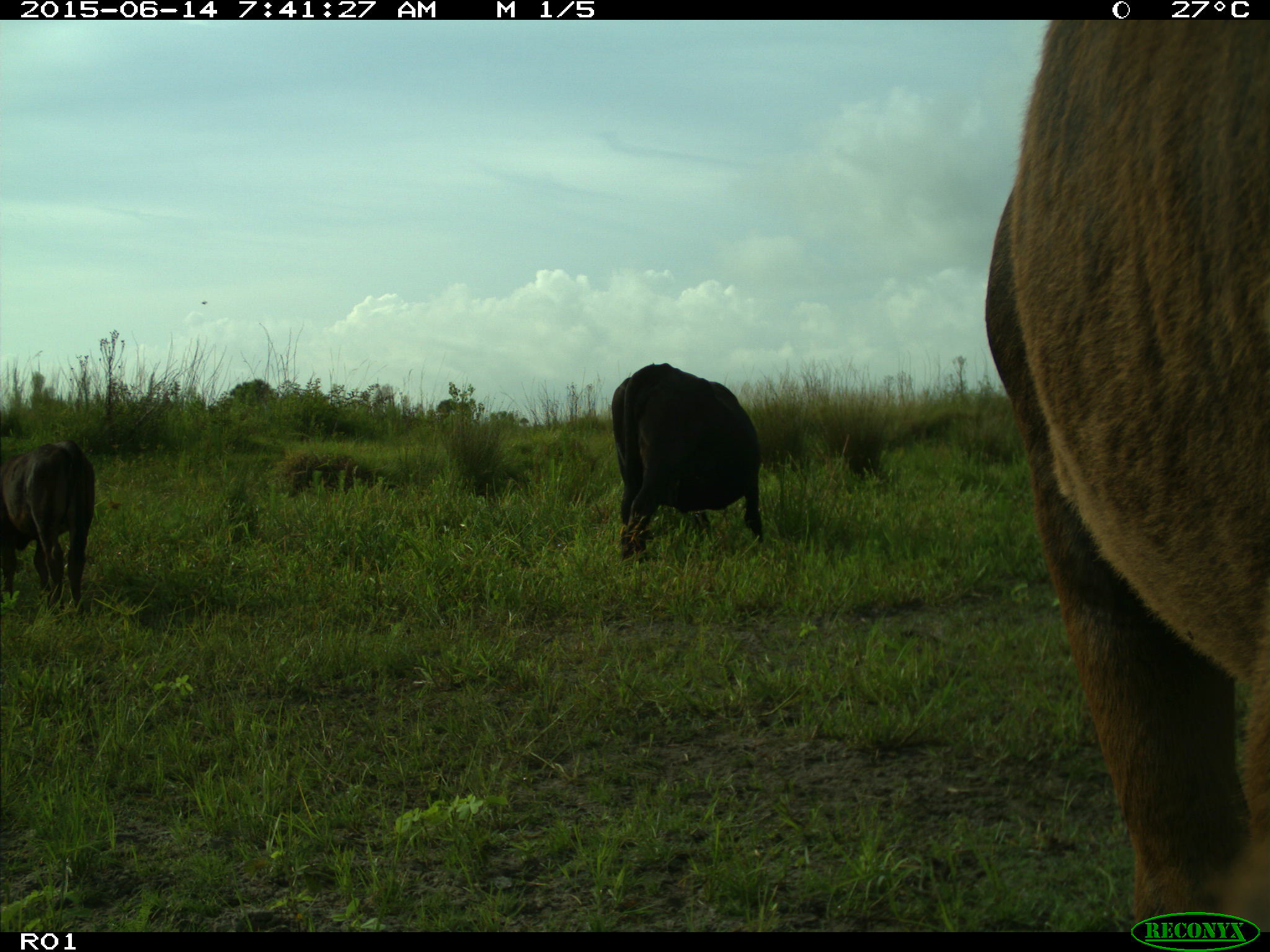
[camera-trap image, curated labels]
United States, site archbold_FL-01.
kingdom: Animalia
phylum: Chordata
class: Mammalia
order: Artiodactyla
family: Bovidae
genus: Bos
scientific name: Bos taurus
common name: domestic cow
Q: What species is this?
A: Bos taurus (domestic cow).